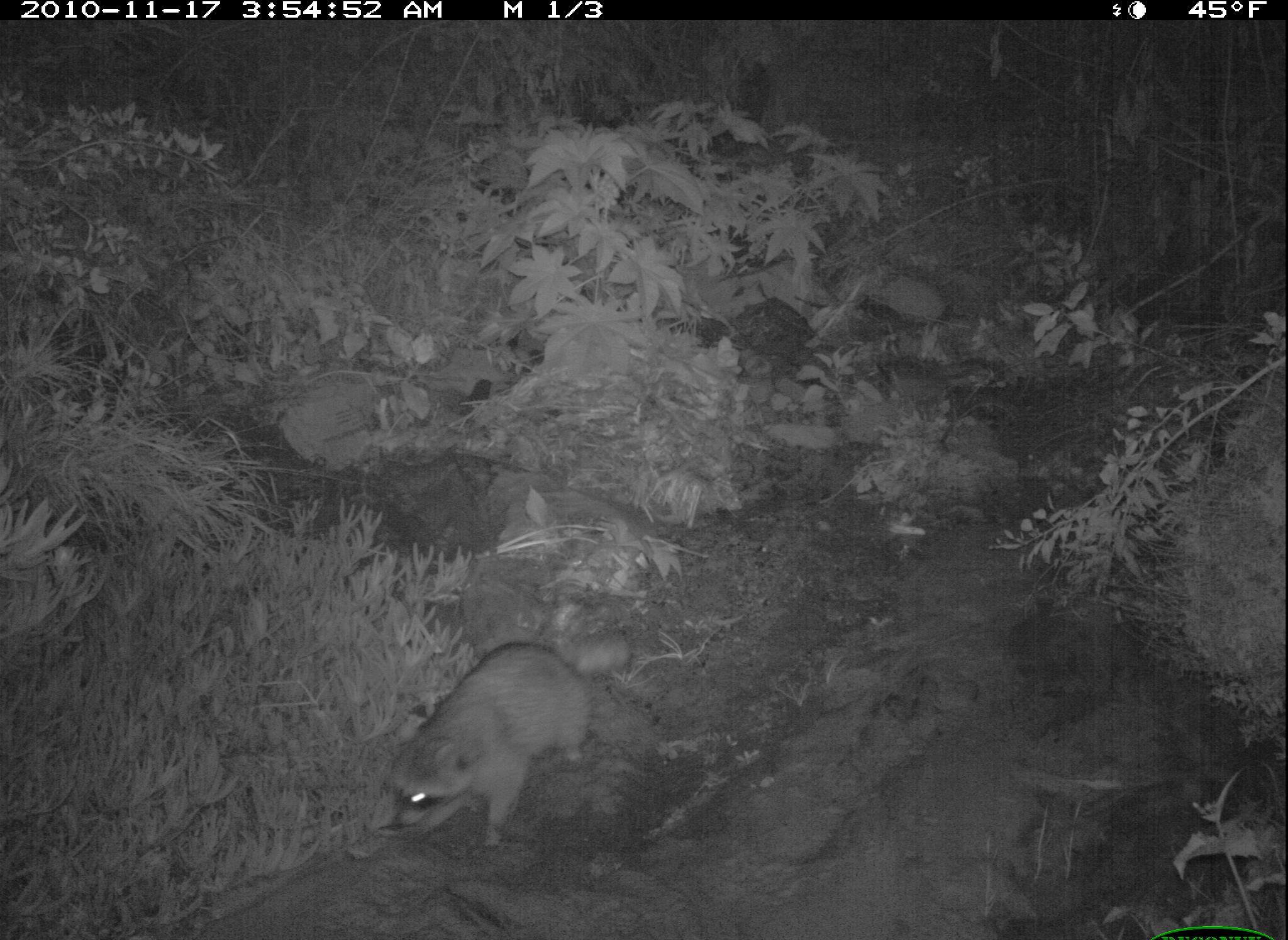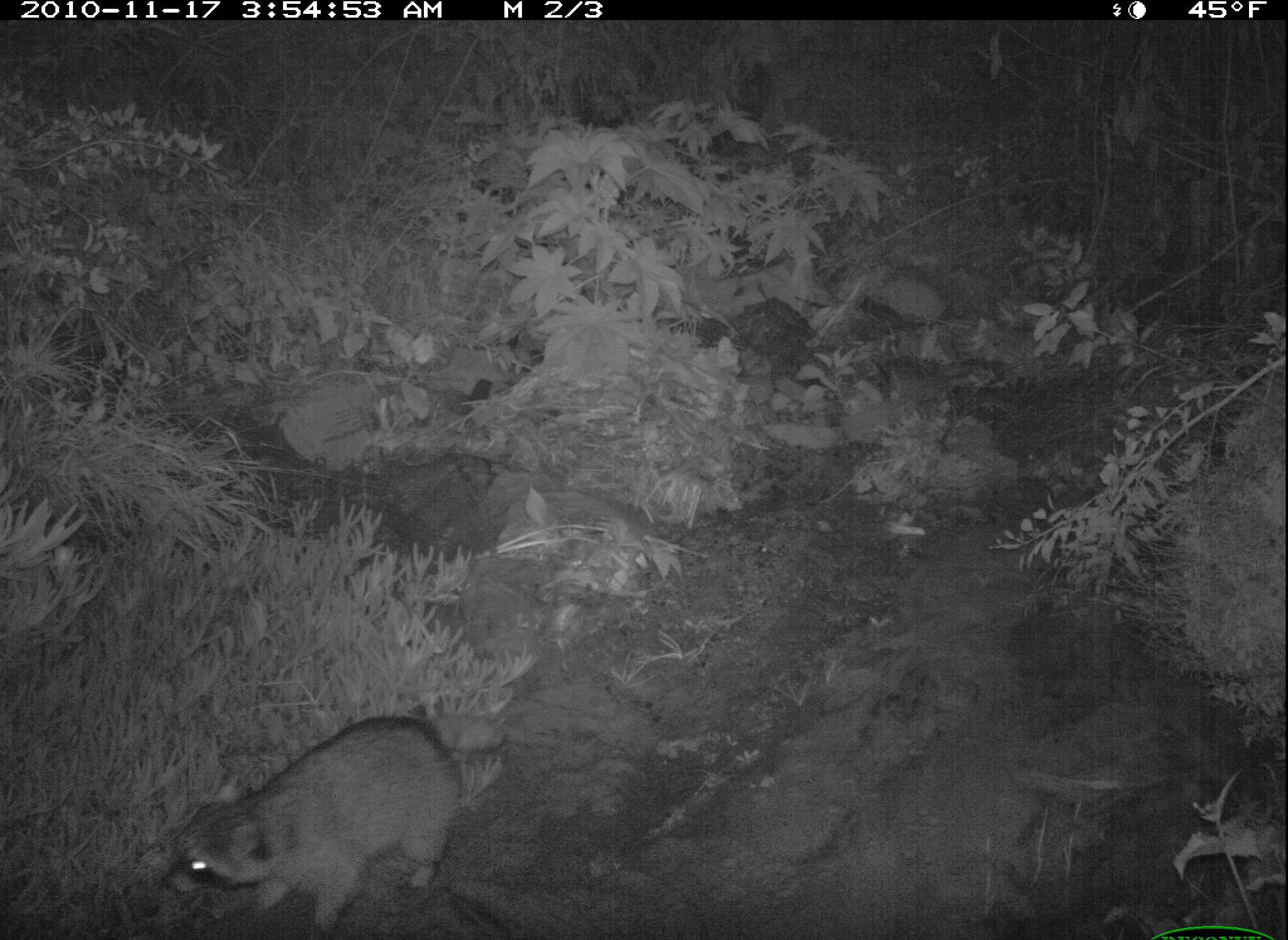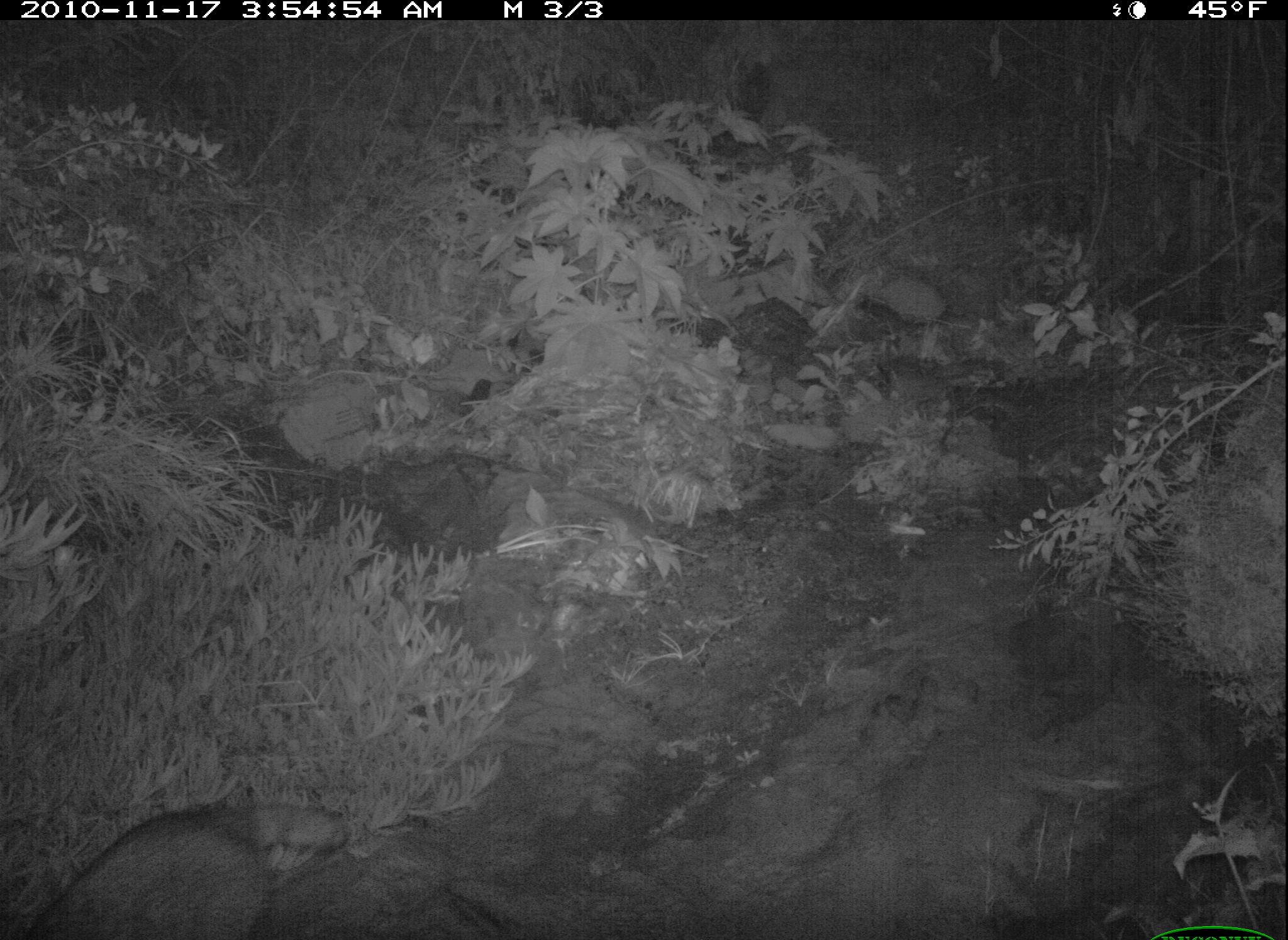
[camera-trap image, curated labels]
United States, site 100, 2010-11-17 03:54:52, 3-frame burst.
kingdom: Animalia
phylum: Chordata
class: Mammalia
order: Carnivora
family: Procyonidae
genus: Procyon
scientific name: Procyon lotor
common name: raccoon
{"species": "raccoon (Procyon lotor)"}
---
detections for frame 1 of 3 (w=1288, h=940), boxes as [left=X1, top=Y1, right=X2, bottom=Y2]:
raccoon: [left=375, top=622, right=639, bottom=860]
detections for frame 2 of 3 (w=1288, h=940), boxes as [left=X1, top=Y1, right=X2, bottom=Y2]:
raccoon: [left=154, top=702, right=525, bottom=936]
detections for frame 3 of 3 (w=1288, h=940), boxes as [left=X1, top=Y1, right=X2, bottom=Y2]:
raccoon: [left=18, top=786, right=296, bottom=940]